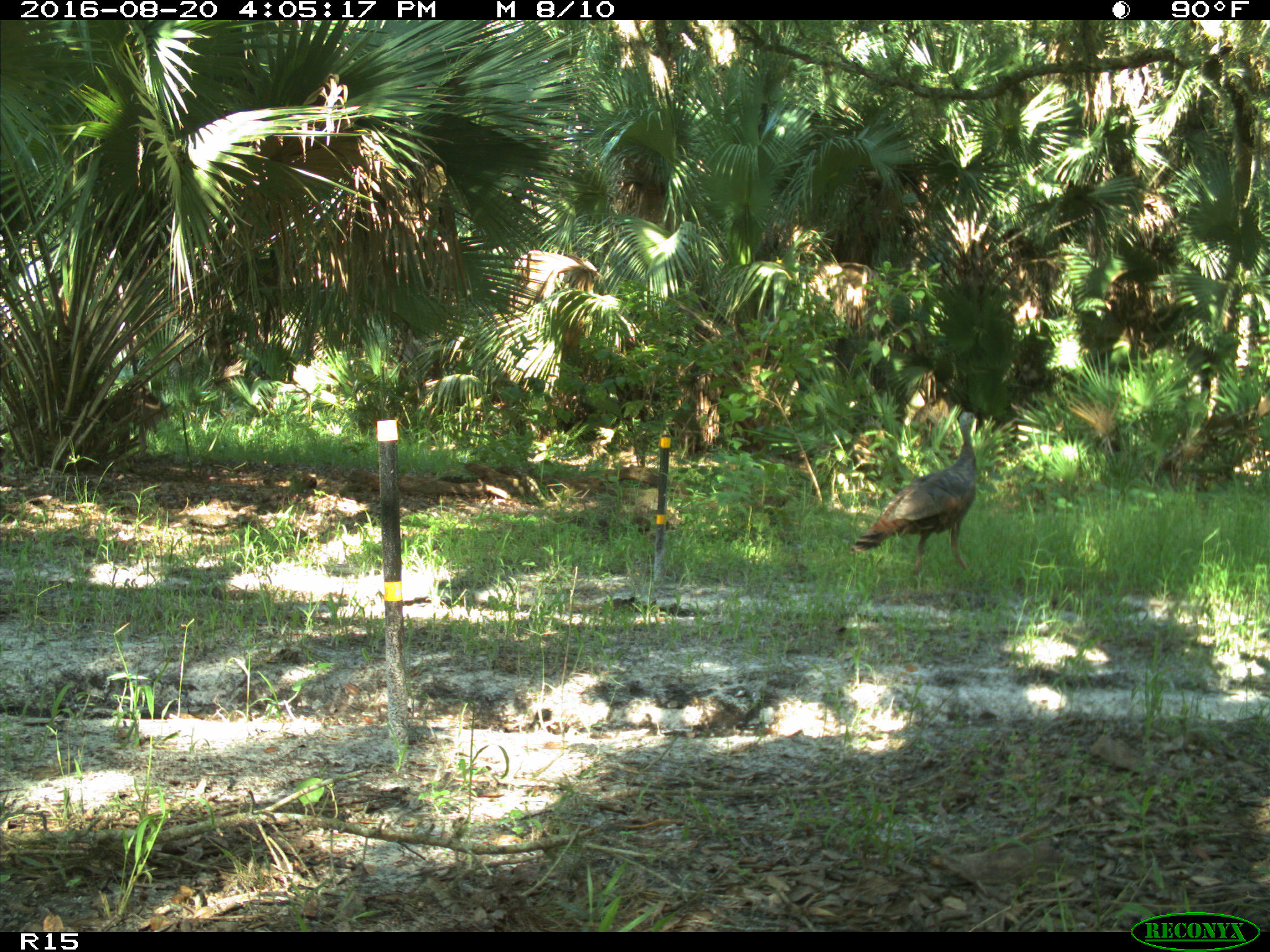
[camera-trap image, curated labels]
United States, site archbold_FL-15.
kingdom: Animalia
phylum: Chordata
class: Aves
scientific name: Aves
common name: birds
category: unidentified bird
Unidentified bird (birds) (Aves).